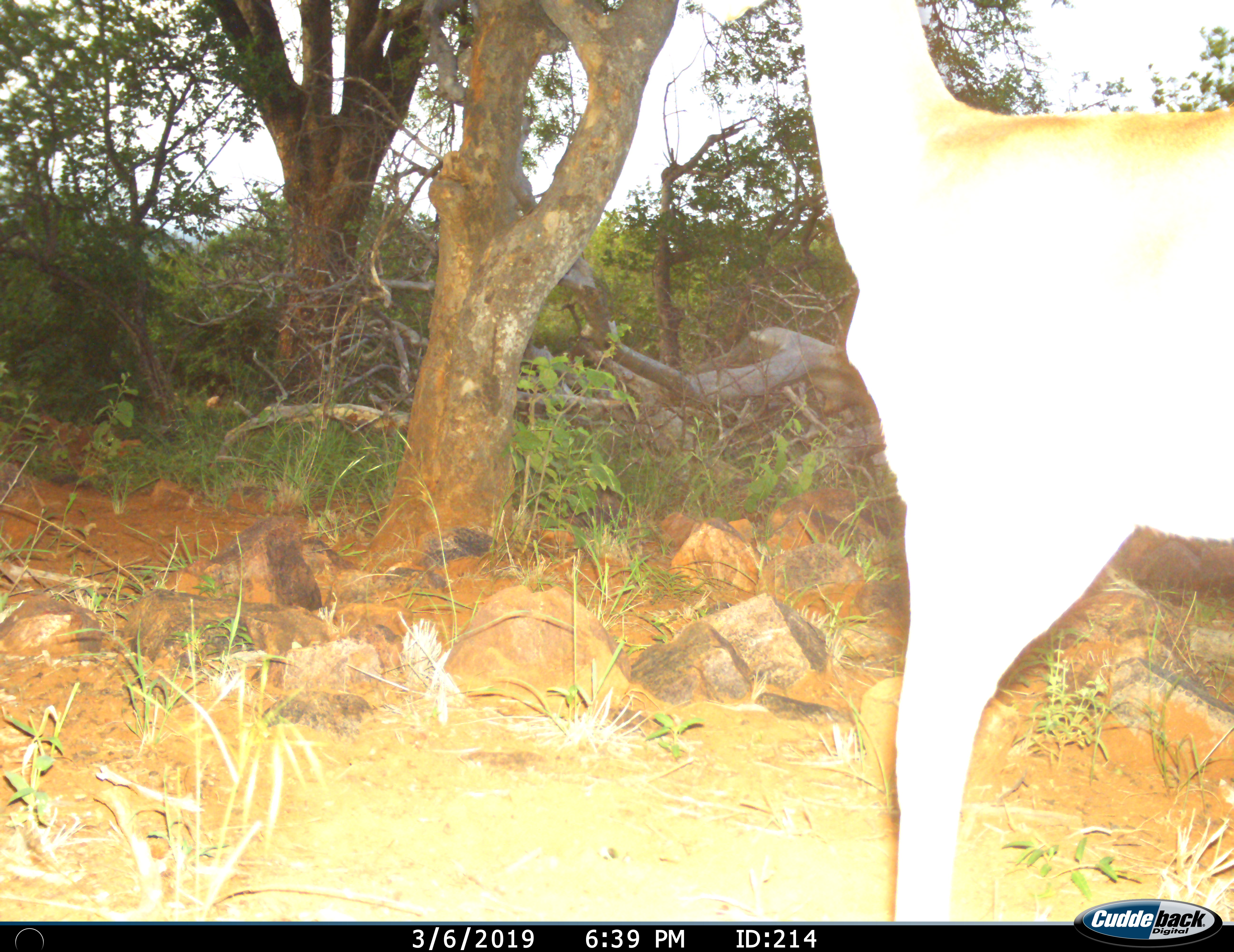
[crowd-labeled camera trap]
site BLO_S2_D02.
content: unidentified animal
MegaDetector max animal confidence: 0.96